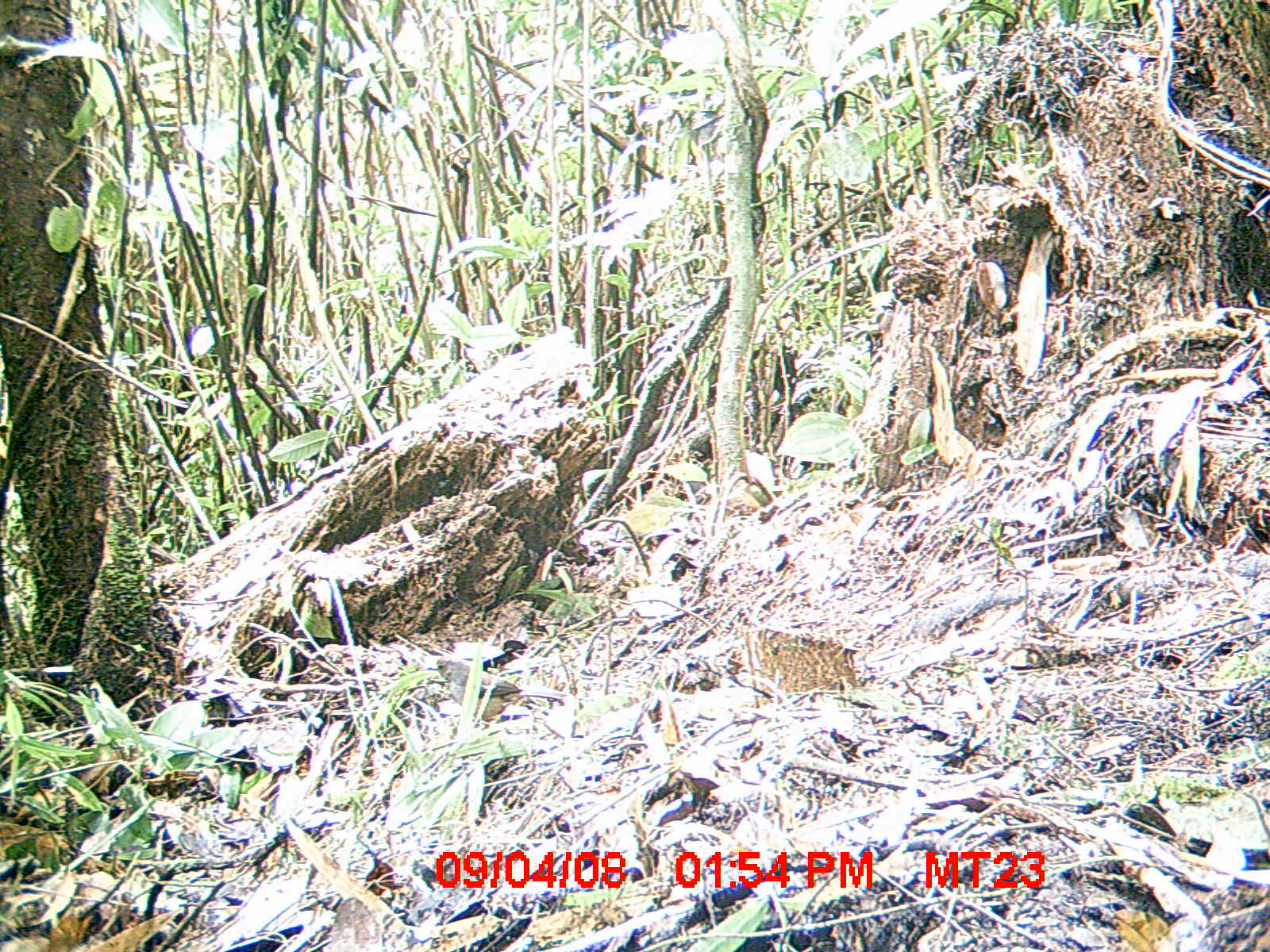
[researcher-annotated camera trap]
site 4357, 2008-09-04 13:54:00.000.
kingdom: Animalia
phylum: Chordata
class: Aves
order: Passeriformes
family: Muscicapidae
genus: Copsychus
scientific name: Copsychus albospecularis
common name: madagascar magpie-robin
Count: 1.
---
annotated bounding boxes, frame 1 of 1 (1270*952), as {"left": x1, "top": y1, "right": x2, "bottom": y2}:
copsychus albospecularis: {"left": 426, "top": 653, "right": 567, "bottom": 724}